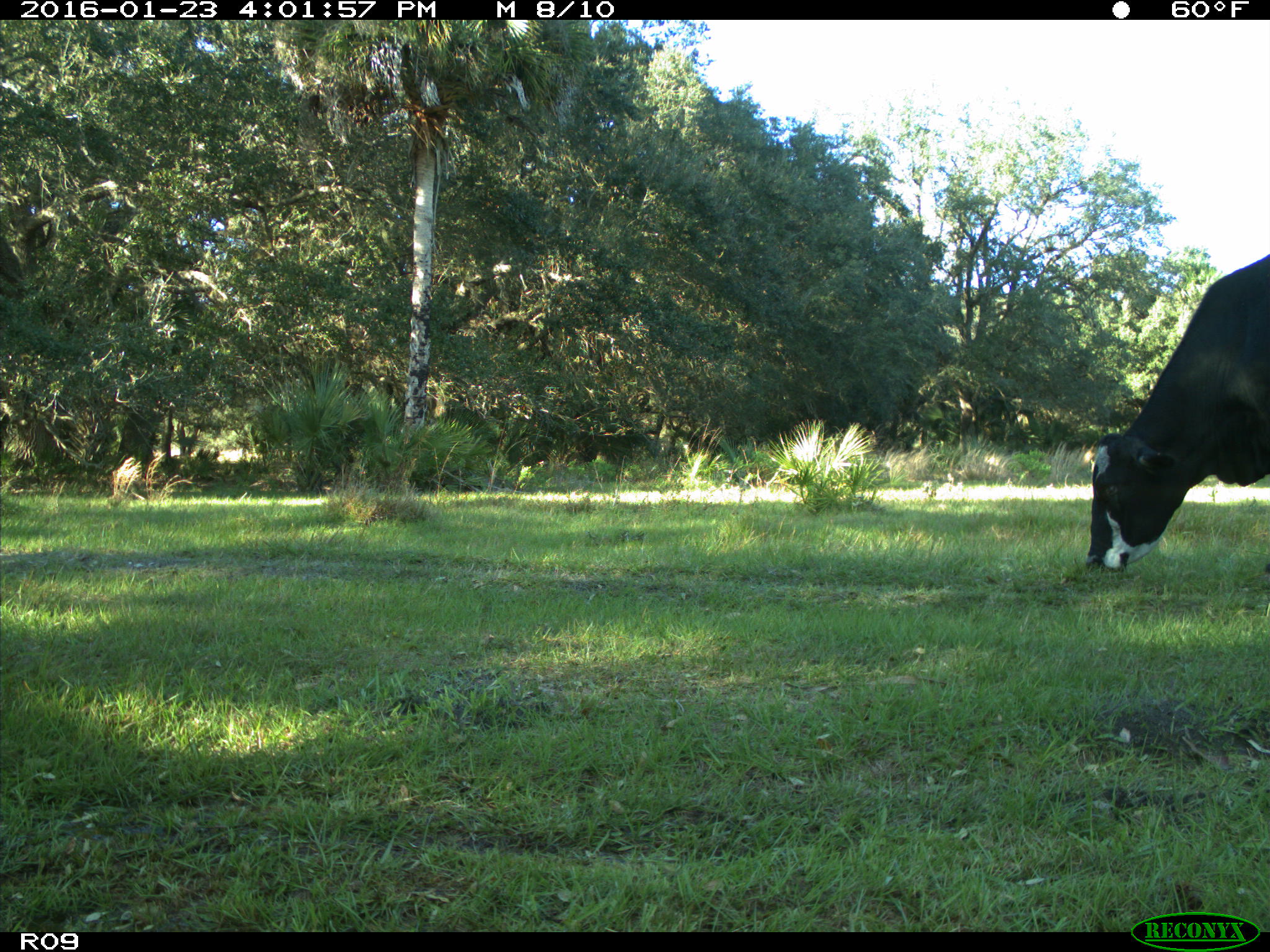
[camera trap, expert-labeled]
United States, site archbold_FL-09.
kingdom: Animalia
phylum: Chordata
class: Mammalia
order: Artiodactyla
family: Bovidae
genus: Bos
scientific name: Bos taurus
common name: domestic cow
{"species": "Bos taurus (domestic cow)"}